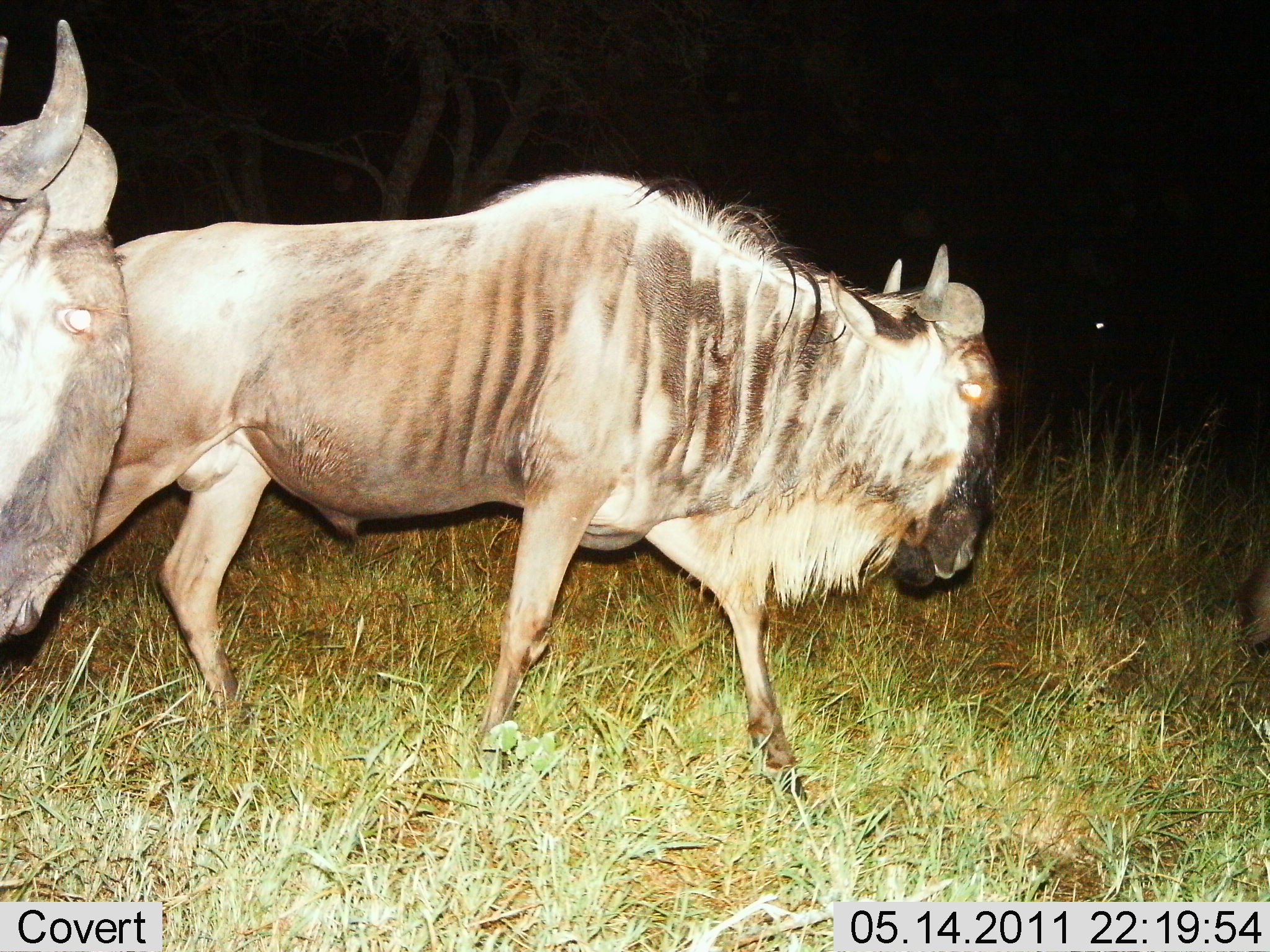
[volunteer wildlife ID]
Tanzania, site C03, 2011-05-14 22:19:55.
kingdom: Animalia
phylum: Chordata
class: Mammalia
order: Artiodactyla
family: Bovidae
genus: Connochaetes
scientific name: Connochaetes taurinus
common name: blue wildebeest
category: wildebeest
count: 2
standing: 9%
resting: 0%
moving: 91%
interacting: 0%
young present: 0%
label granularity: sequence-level